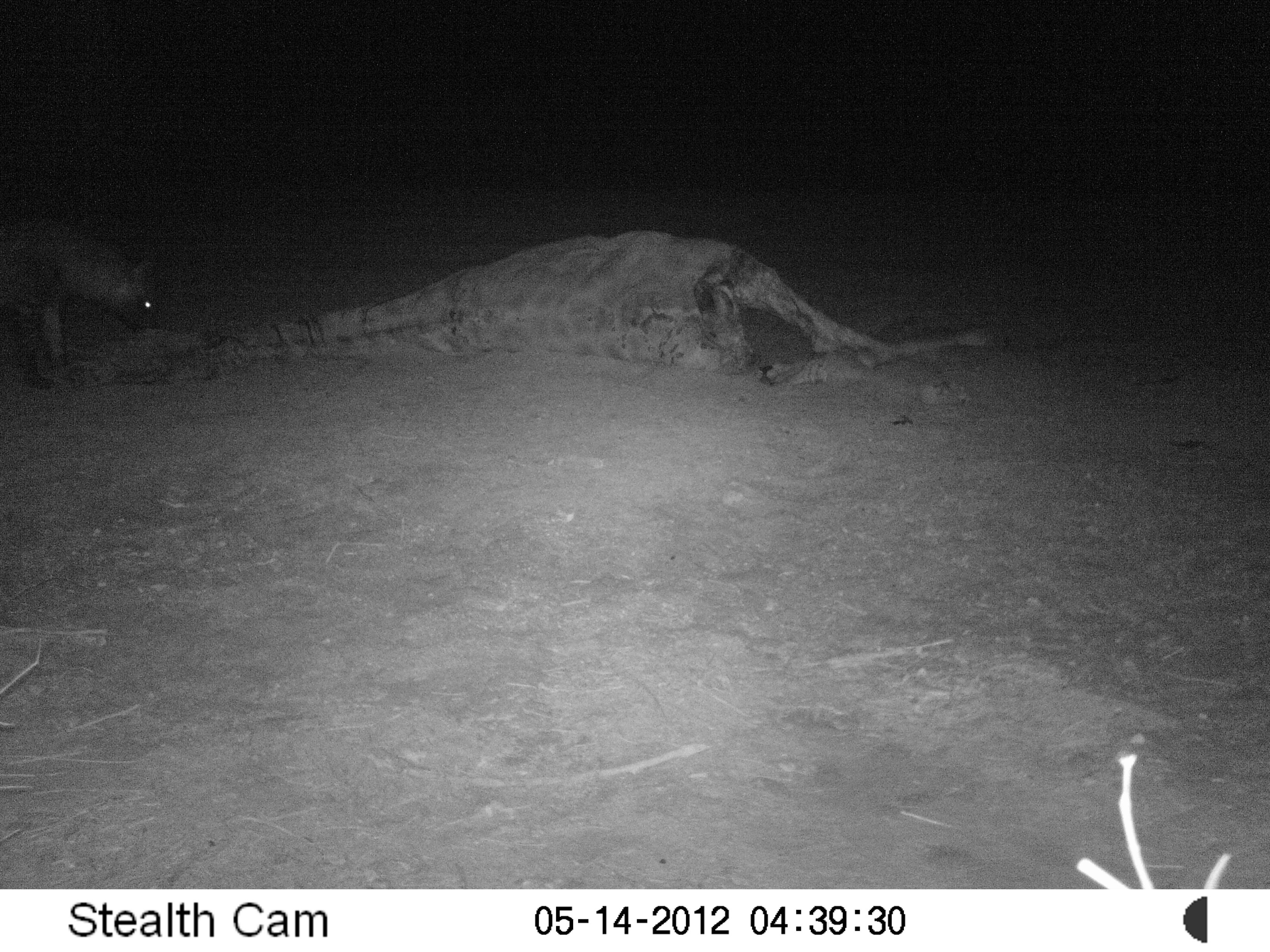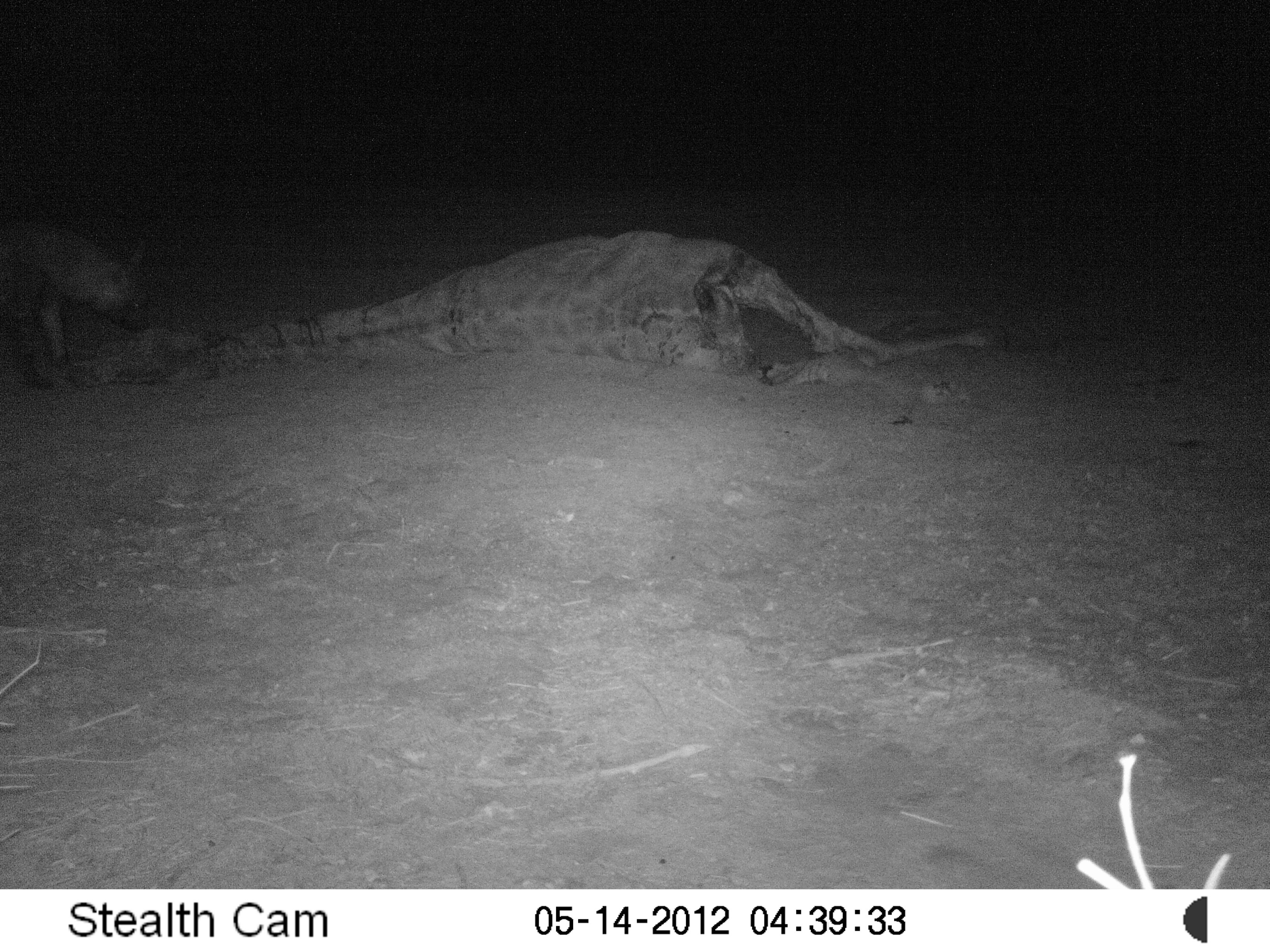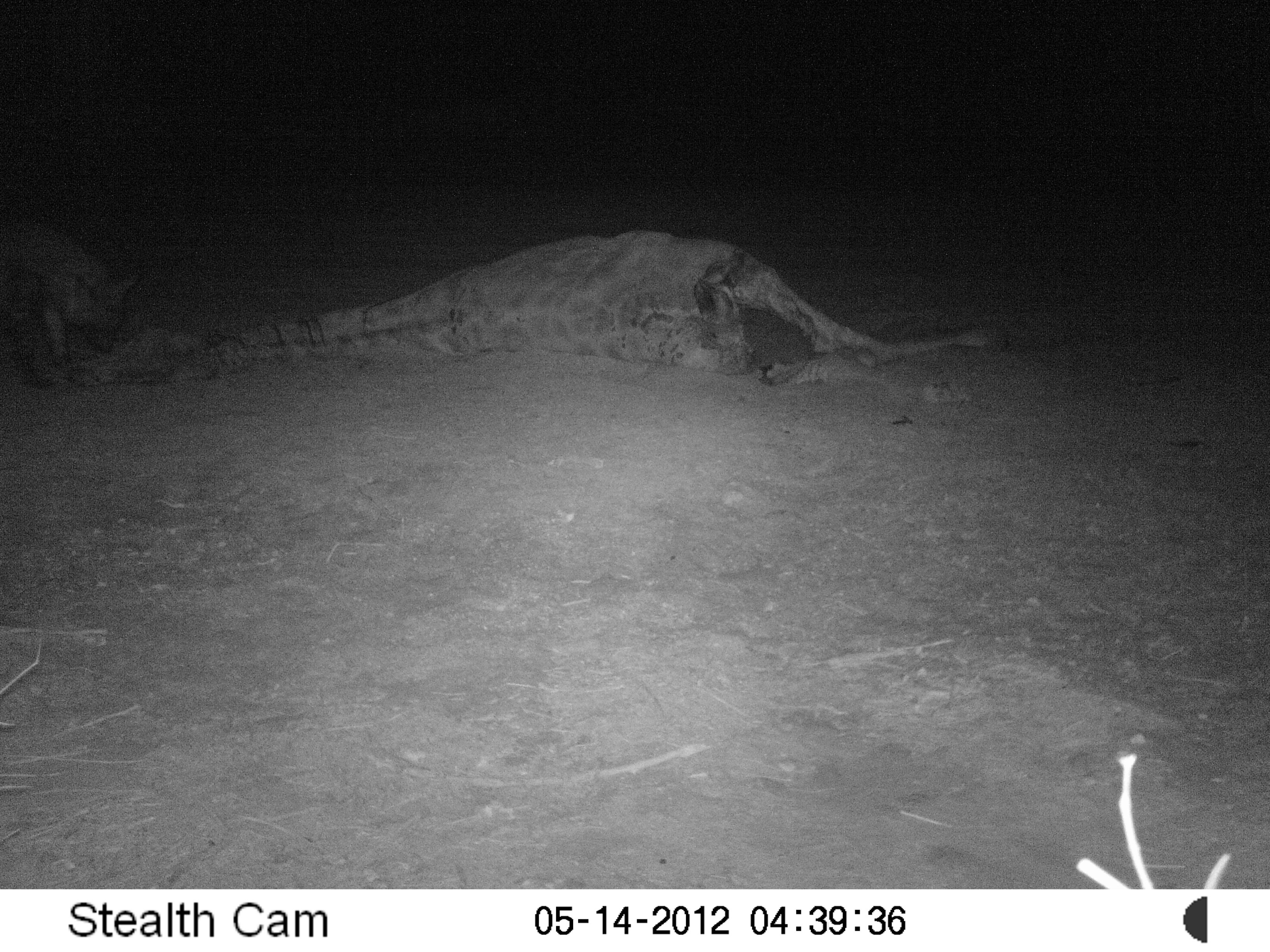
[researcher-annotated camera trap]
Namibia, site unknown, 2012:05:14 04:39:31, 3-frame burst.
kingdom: Animalia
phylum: Chordata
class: Mammalia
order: Carnivora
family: Hyaenidae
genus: Parahyaena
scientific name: Parahyaena brunnea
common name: brown hyena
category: hyaena brunnea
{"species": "hyaena brunnea (brown hyena) (Parahyaena brunnea)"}